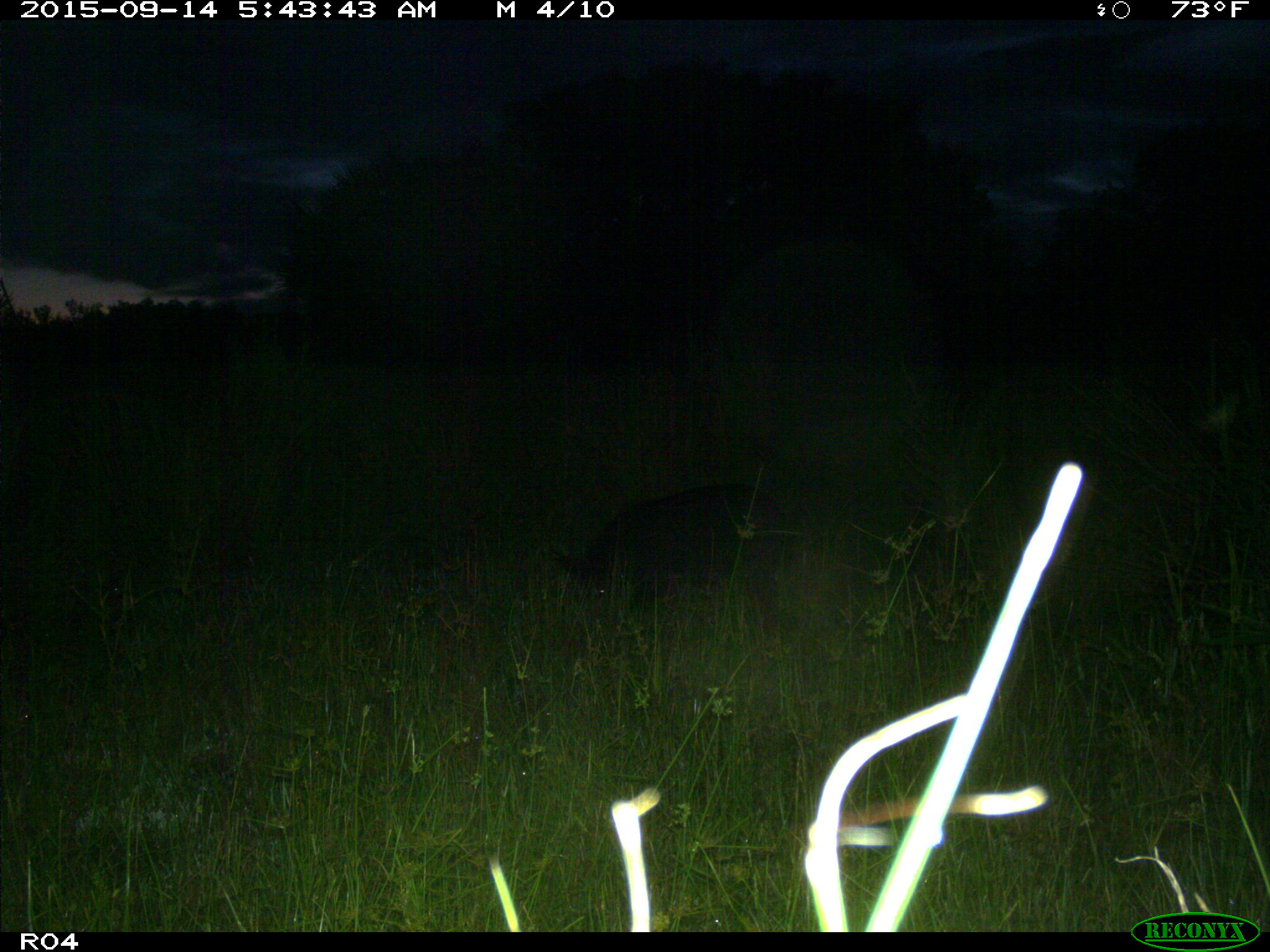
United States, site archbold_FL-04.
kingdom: Animalia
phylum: Chordata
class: Mammalia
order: Artiodactyla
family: Suidae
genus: Sus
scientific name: Sus scrofa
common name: wild boar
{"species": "Sus scrofa (wild boar)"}